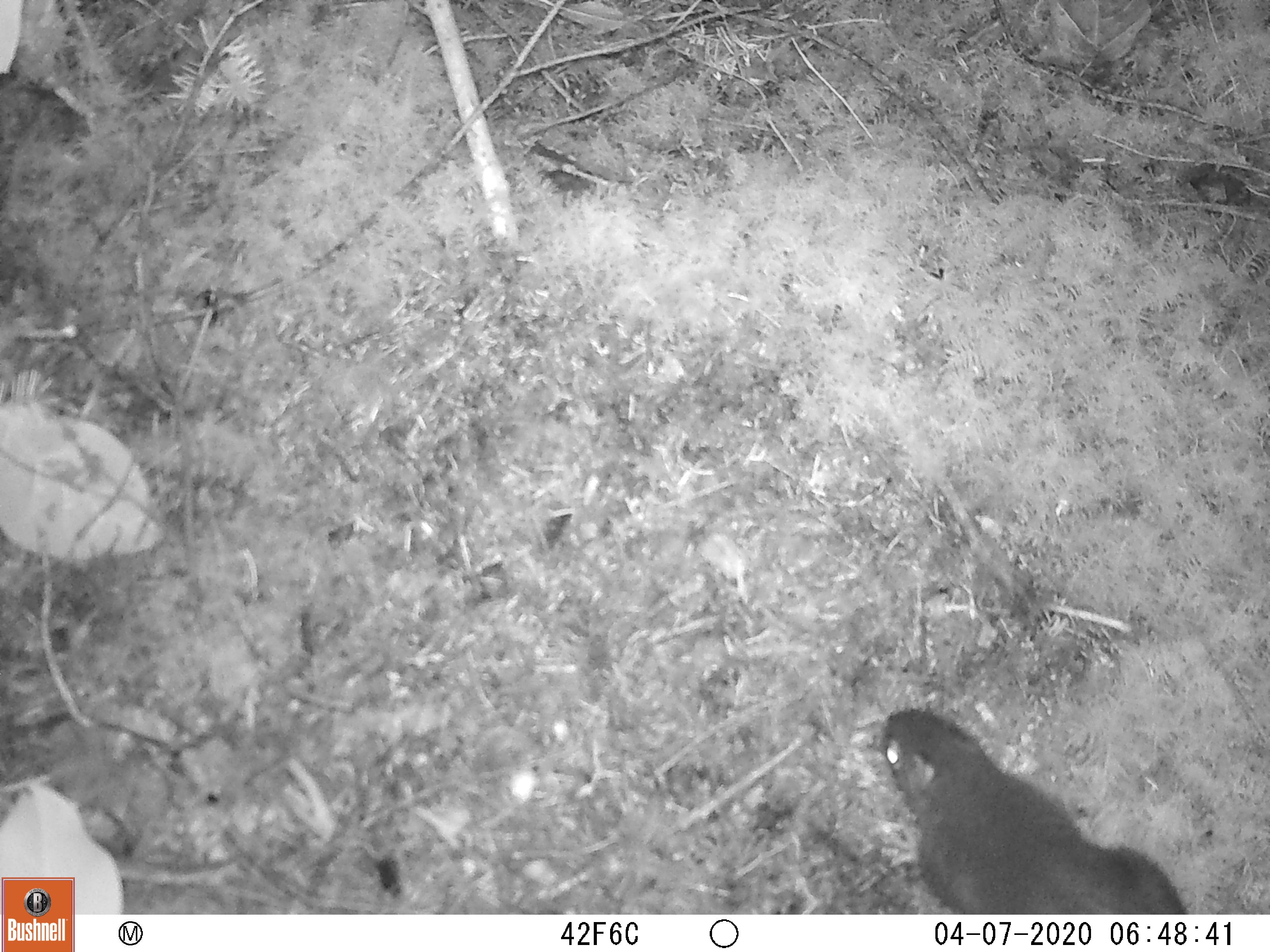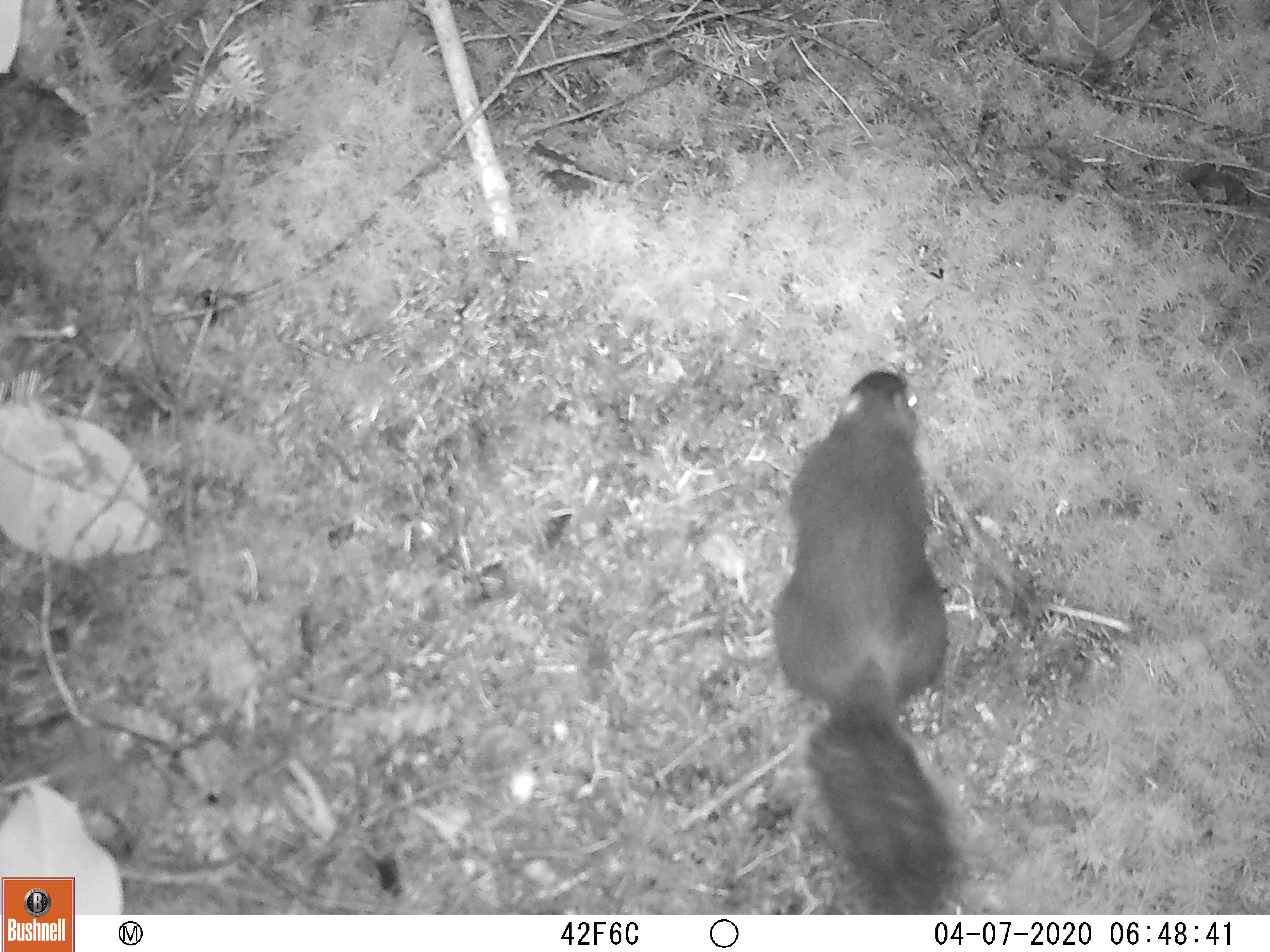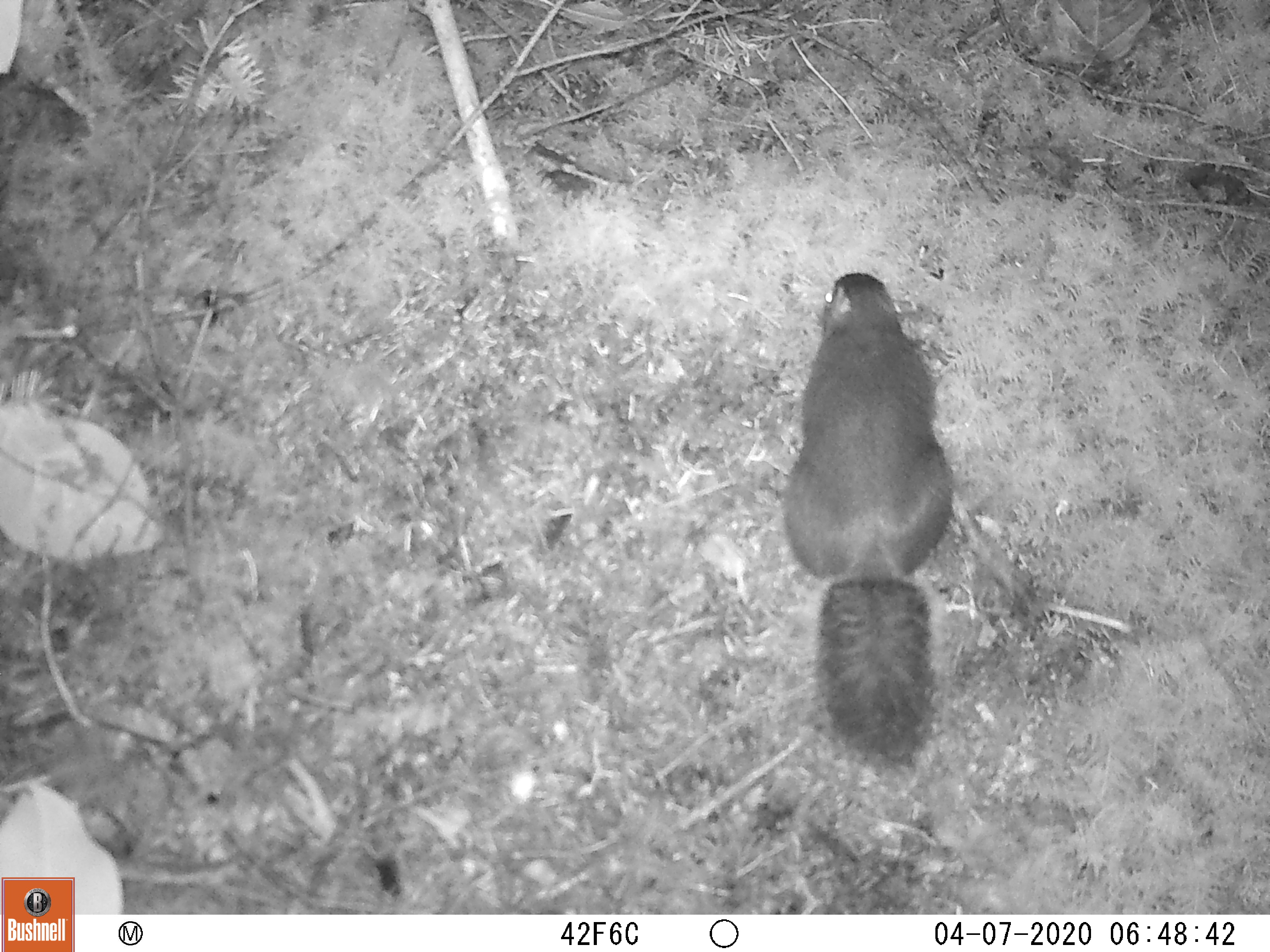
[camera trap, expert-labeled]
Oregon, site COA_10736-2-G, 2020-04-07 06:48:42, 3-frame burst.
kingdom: Animalia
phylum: Chordata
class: Mammalia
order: Rodentia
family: Sciuridae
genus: Tamiasciurus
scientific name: Tamiasciurus douglasii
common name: douglas squirrel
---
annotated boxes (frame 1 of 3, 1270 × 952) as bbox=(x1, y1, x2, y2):
douglas squirrel: bbox=(878, 711, 1191, 911)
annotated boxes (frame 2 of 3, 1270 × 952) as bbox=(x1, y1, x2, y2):
douglas squirrel: bbox=(769, 368, 941, 906)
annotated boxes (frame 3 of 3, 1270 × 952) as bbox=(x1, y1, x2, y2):
douglas squirrel: bbox=(783, 272, 961, 774)